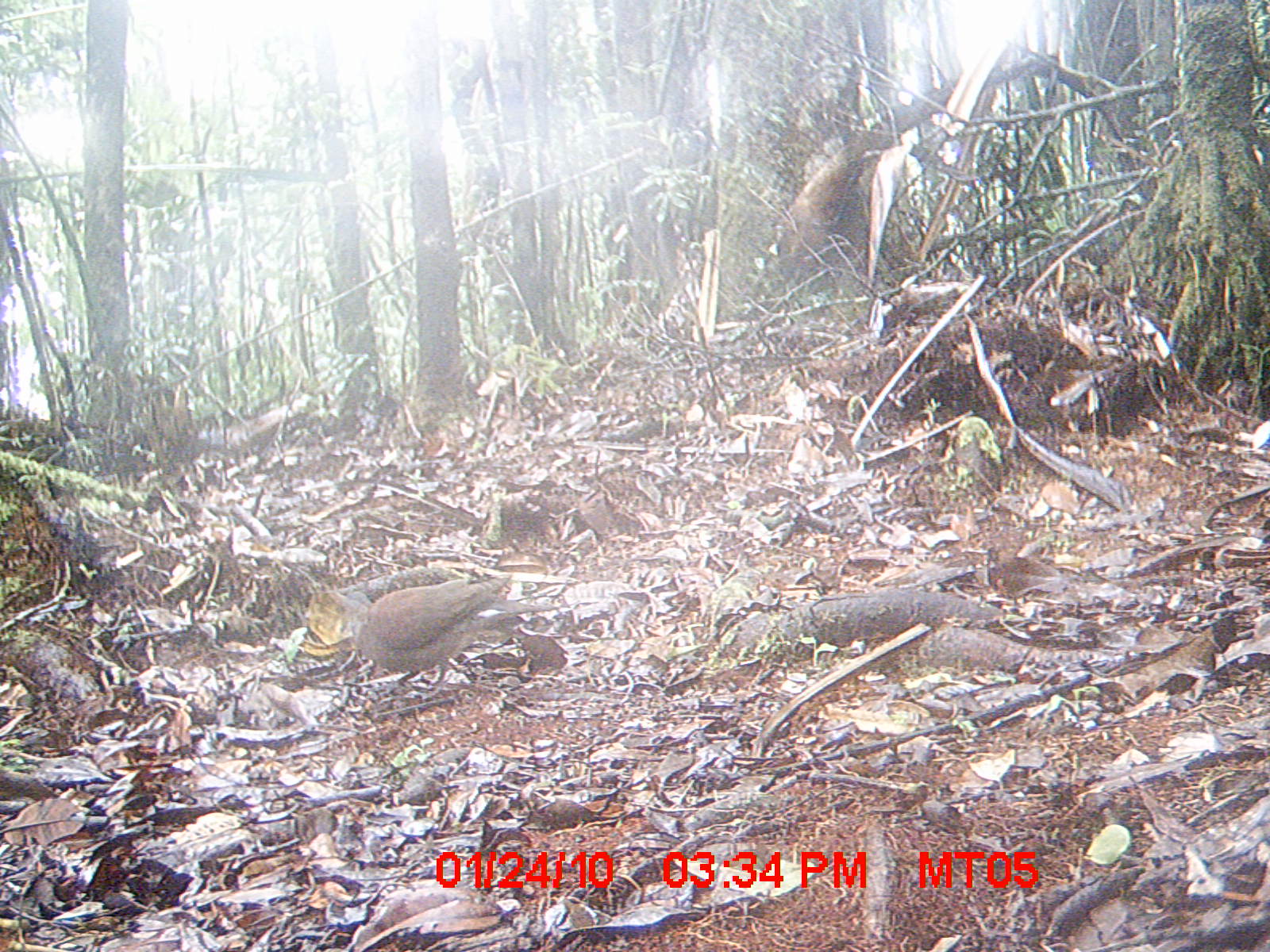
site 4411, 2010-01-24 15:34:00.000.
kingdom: Animalia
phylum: Chordata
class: Aves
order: Columbiformes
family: Columbidae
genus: Streptopelia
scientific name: Streptopelia picturata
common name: malagasy turtle dove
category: nesoenas picturata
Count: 1.